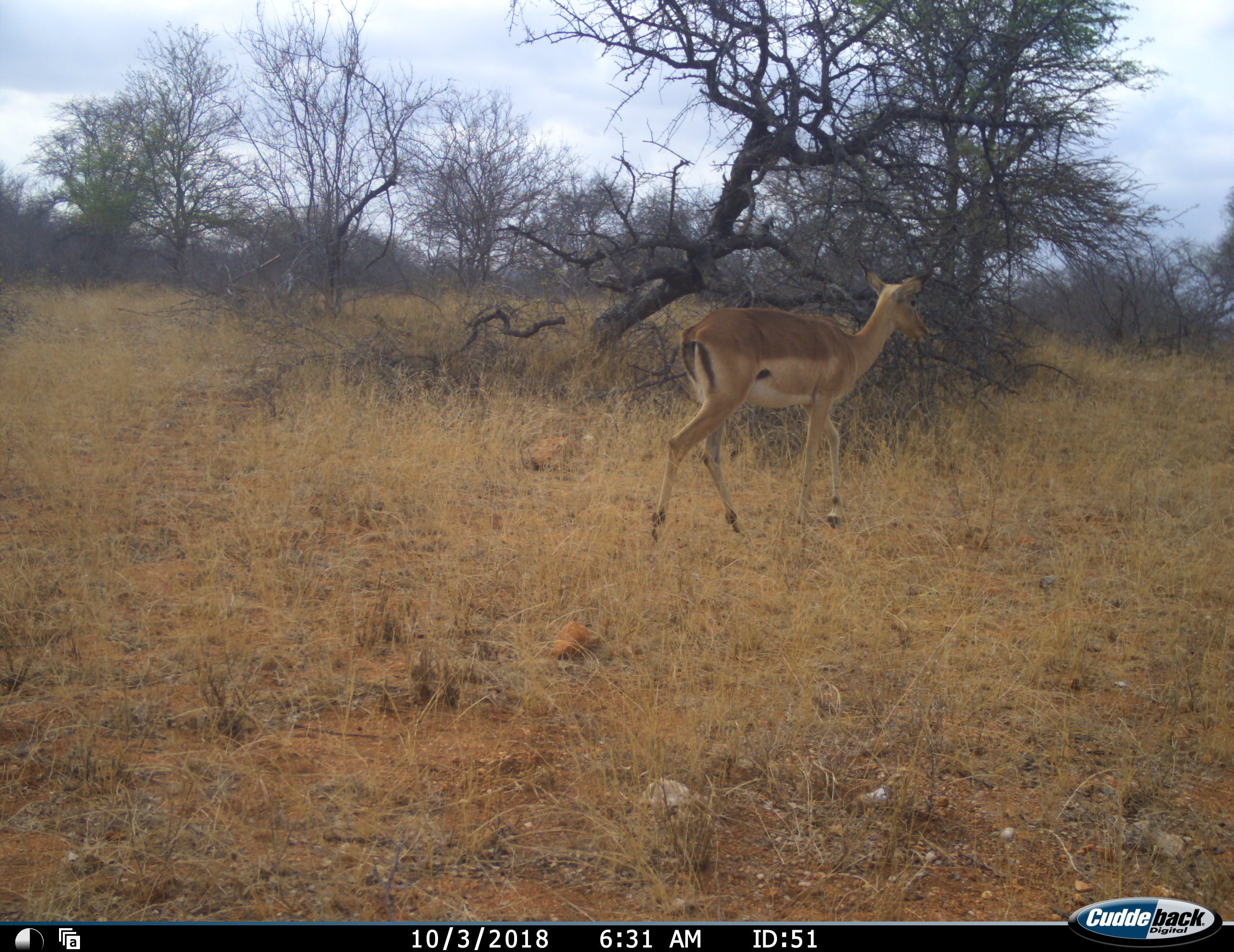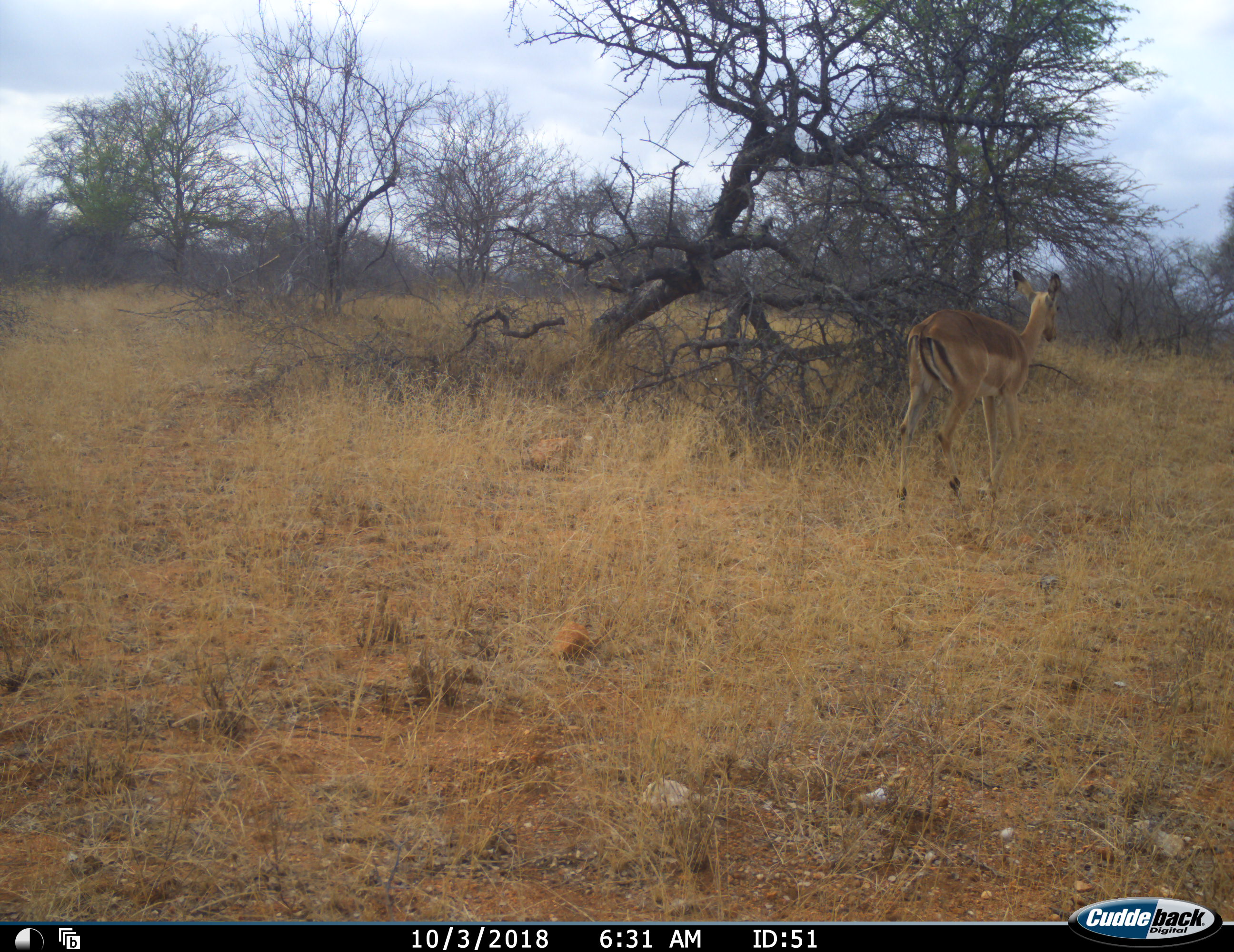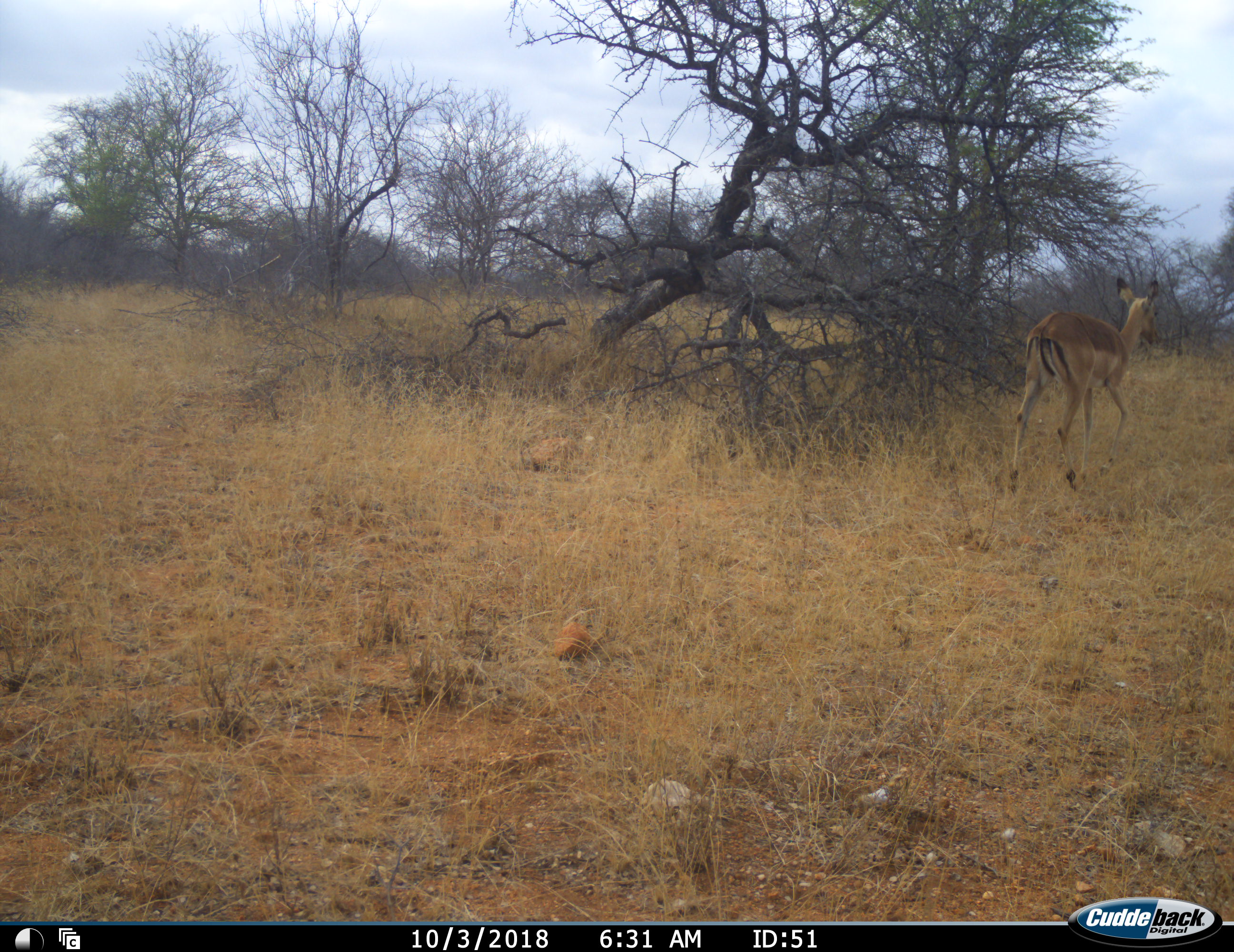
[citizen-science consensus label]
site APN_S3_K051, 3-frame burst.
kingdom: Animalia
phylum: Chordata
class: Mammalia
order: Artiodactyla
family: Bovidae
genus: Aepyceros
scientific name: Aepyceros melampus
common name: impala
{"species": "impala (Aepyceros melampus)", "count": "1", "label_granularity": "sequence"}